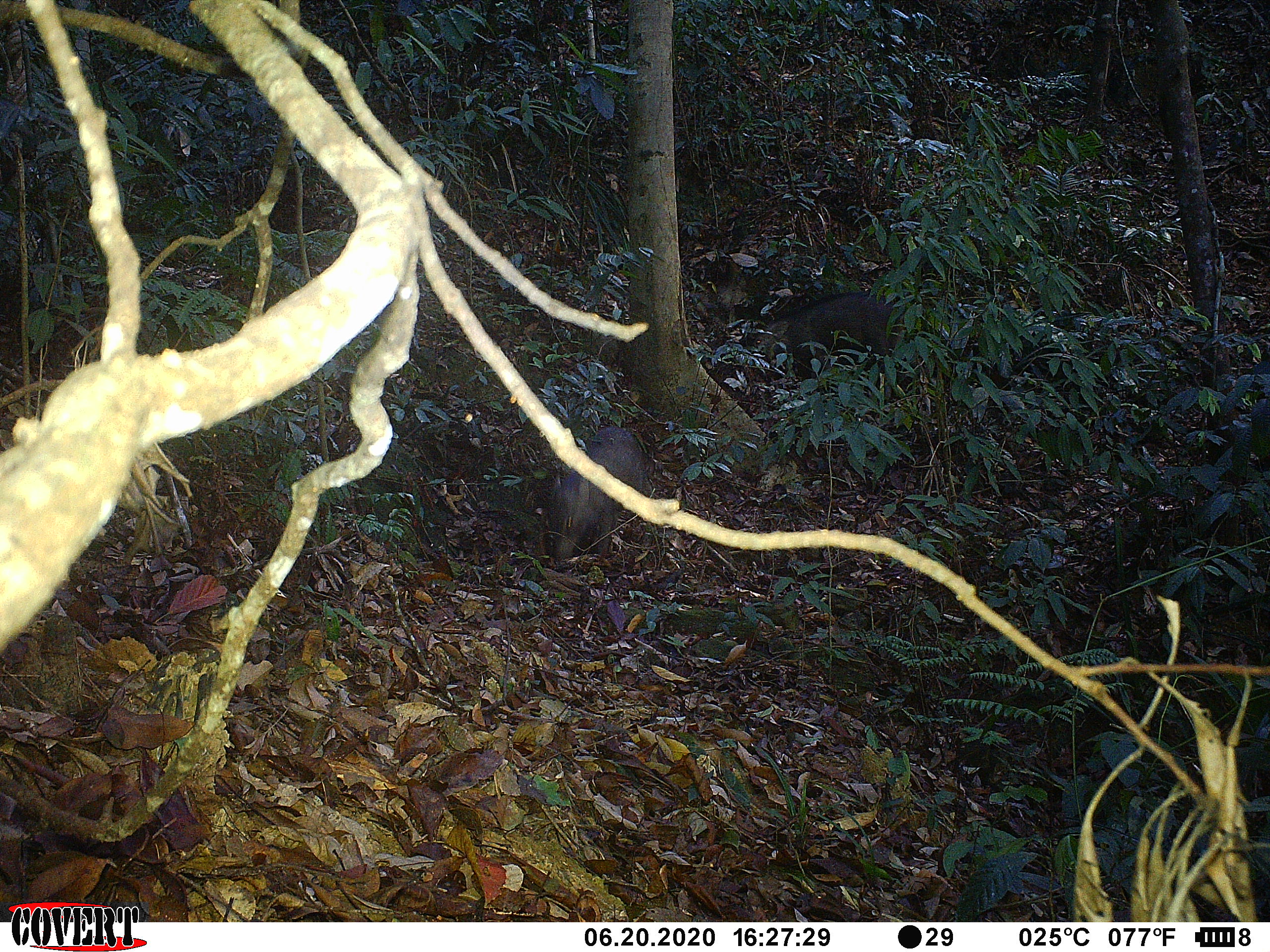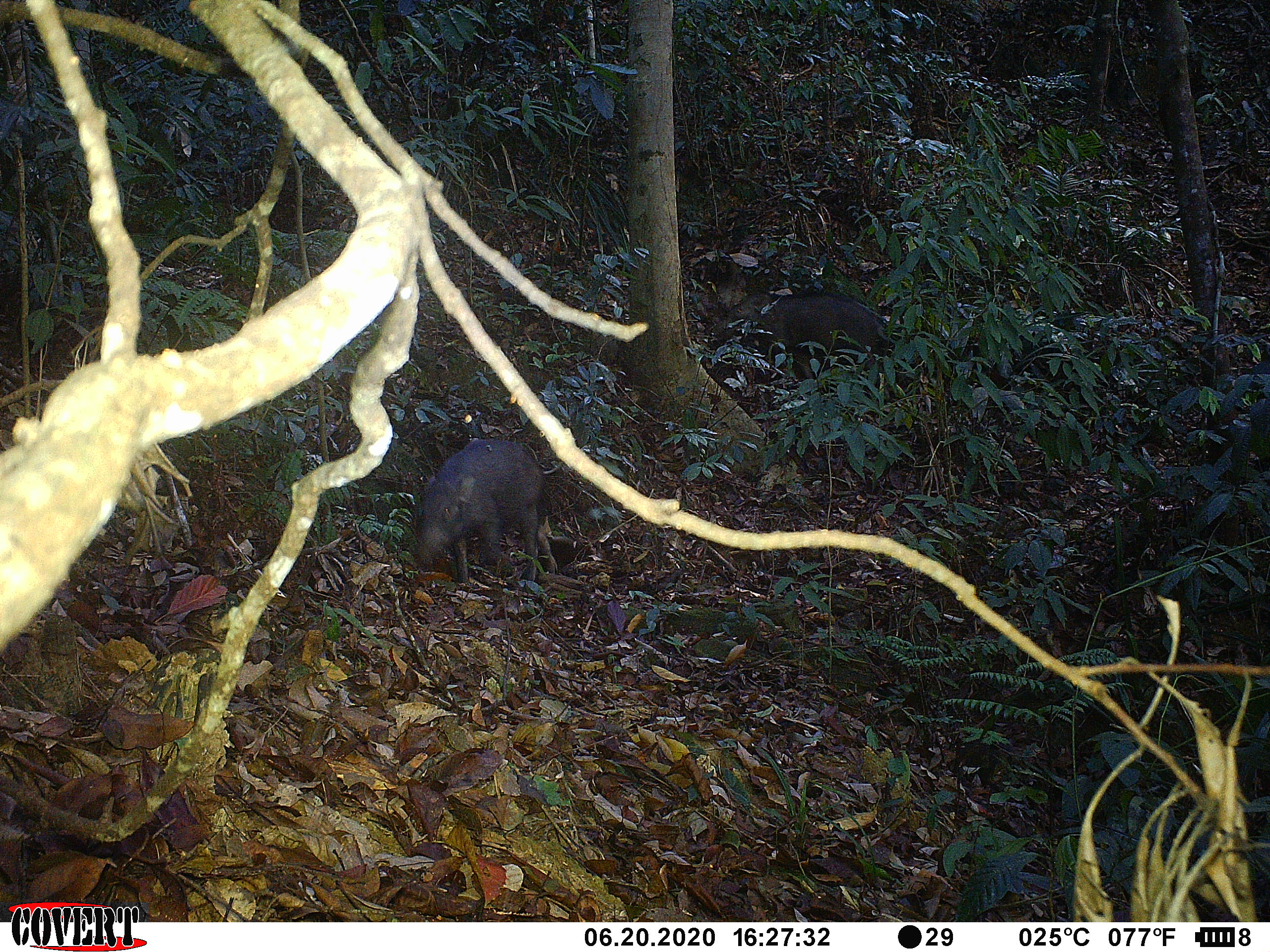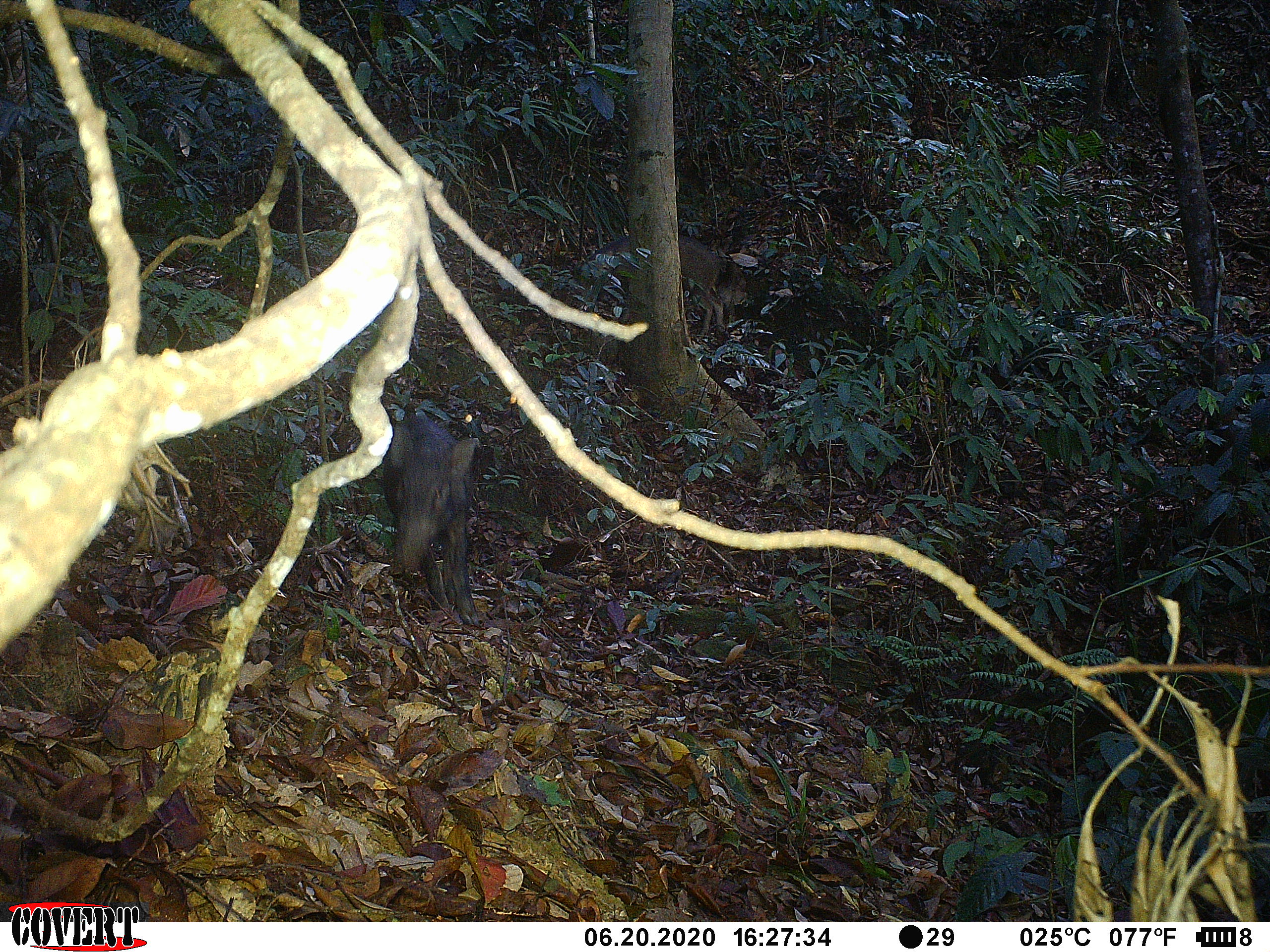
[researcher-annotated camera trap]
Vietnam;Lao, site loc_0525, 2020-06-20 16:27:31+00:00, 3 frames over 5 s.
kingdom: Animalia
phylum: Chordata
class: Mammalia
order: Artiodactyla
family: Suidae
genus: Sus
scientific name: Sus scrofa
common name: eurasian wild pig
Eurasian wild pig (Sus scrofa). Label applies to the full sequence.